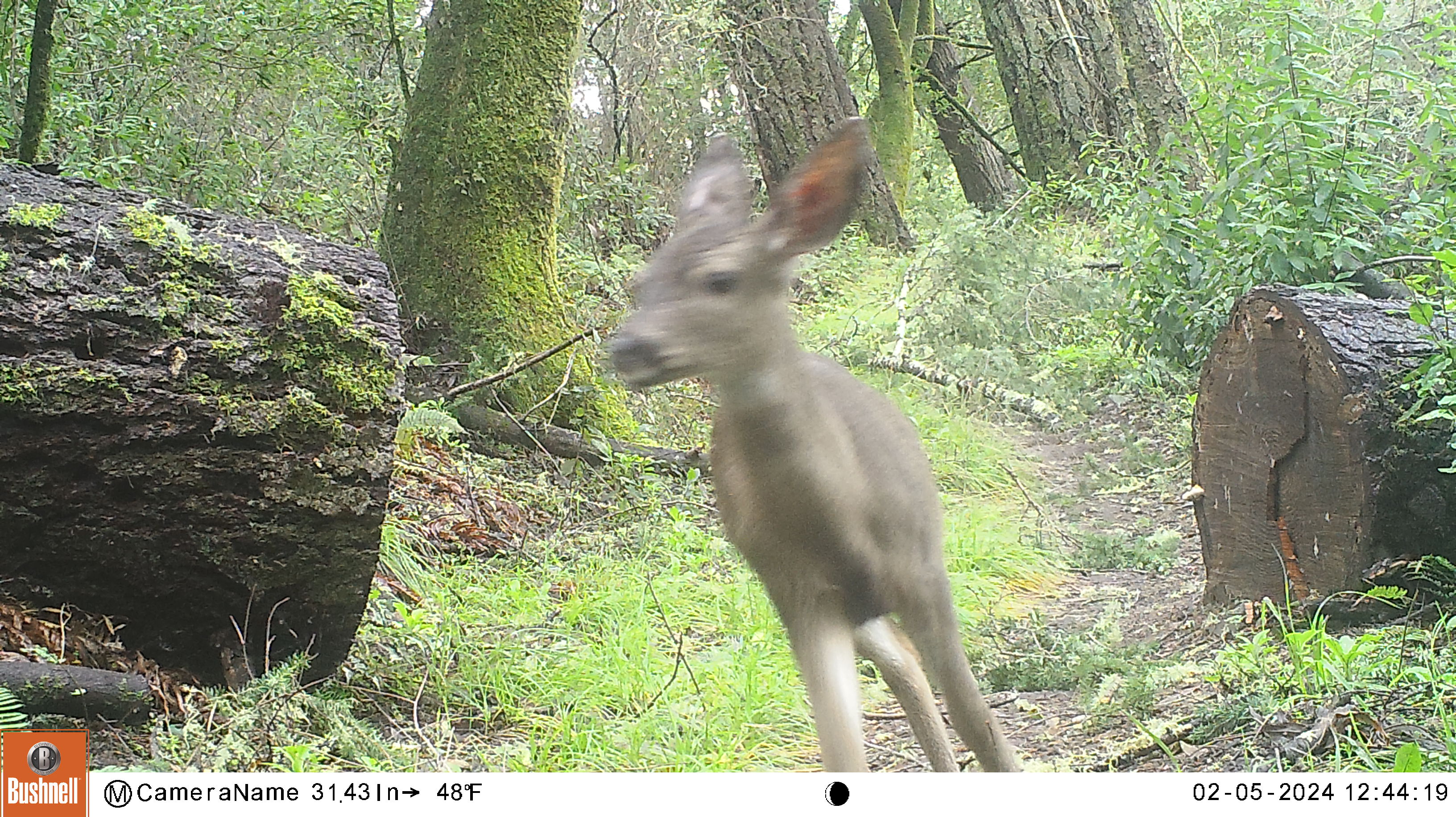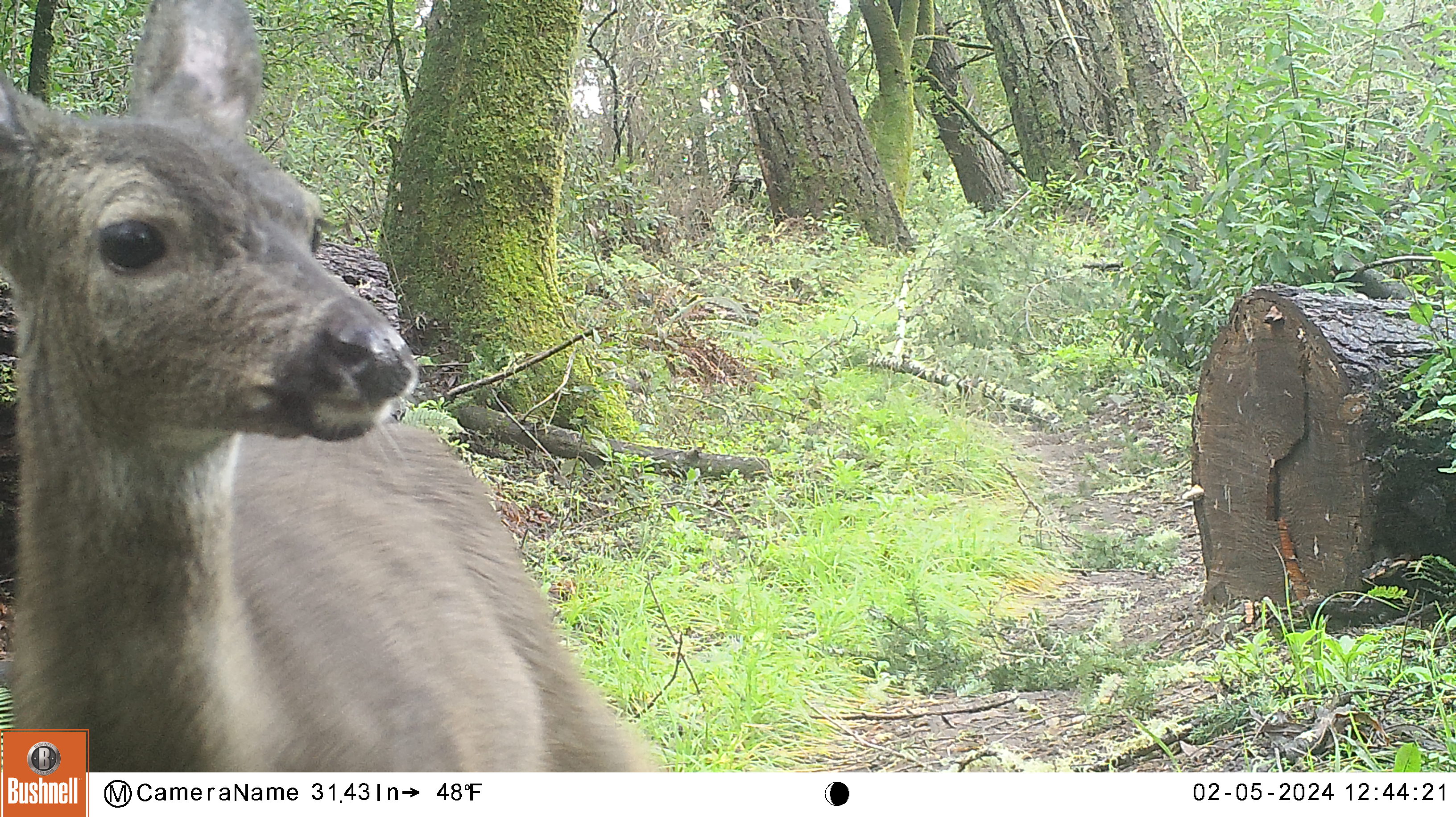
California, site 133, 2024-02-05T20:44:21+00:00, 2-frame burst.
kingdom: Animalia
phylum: Chordata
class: Mammalia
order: Artiodactyla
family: Cervidae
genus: Odocoileus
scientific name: Odocoileus hemionus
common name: mule deer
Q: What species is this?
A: Mule deer (Odocoileus hemionus).